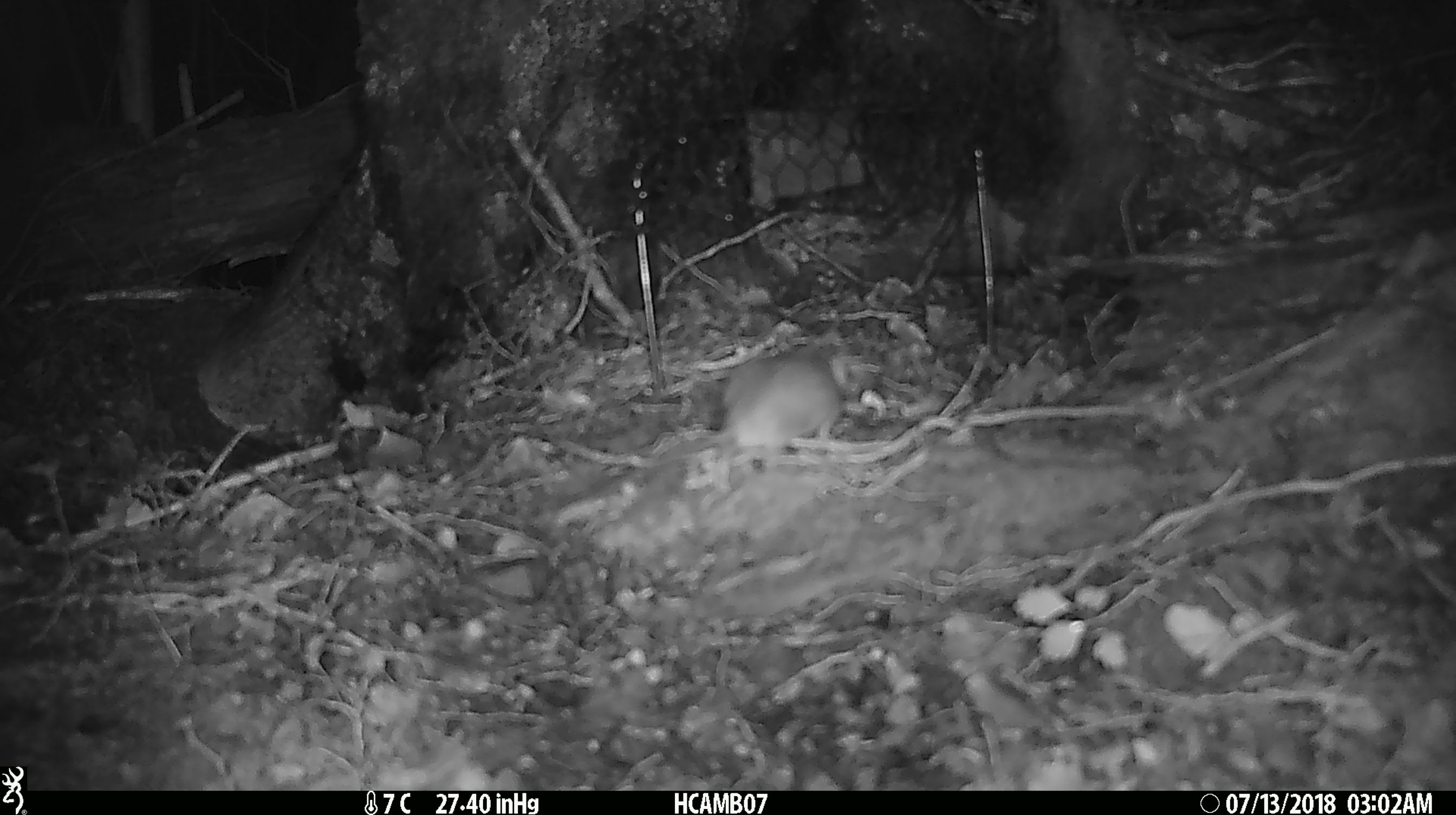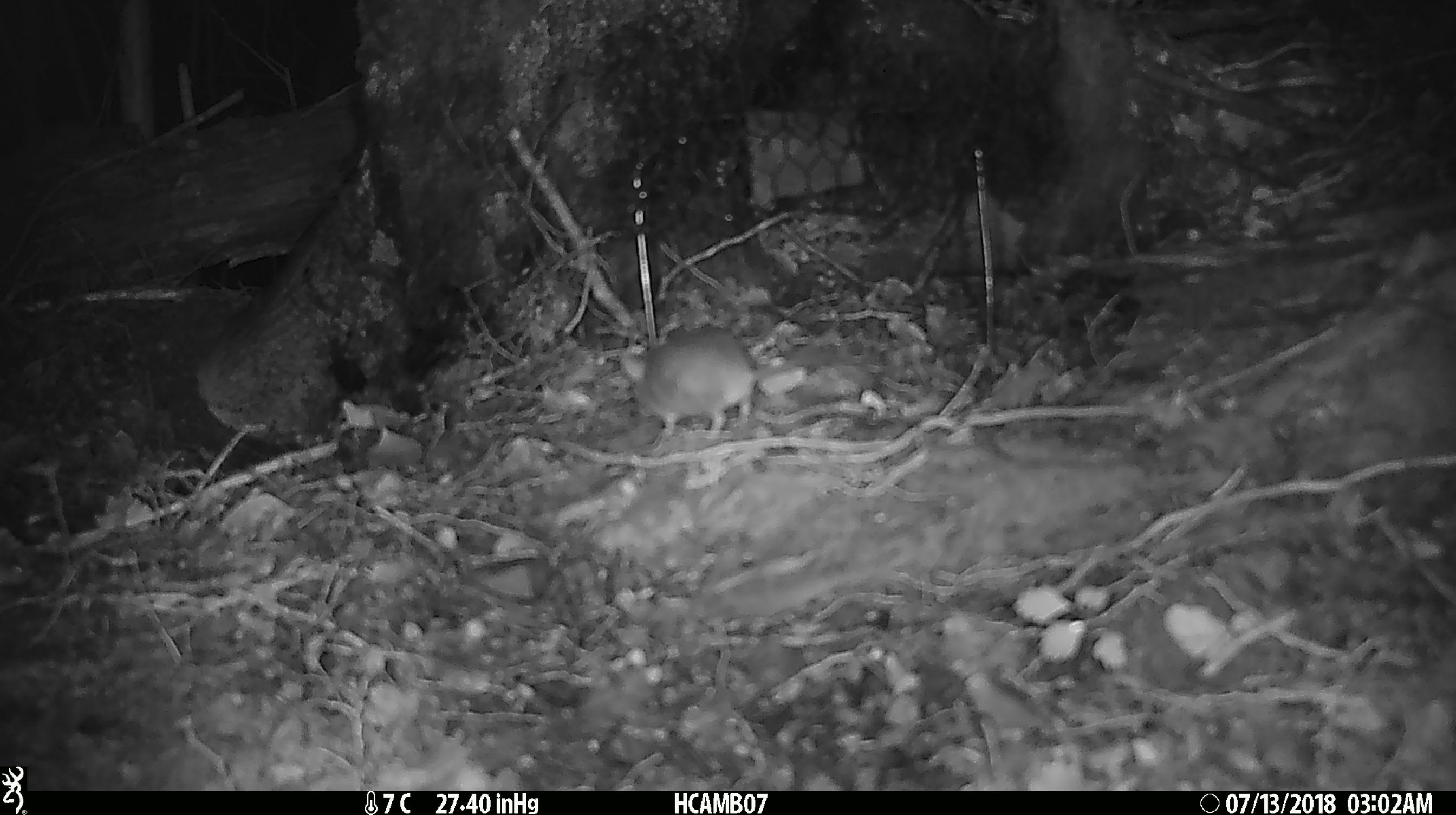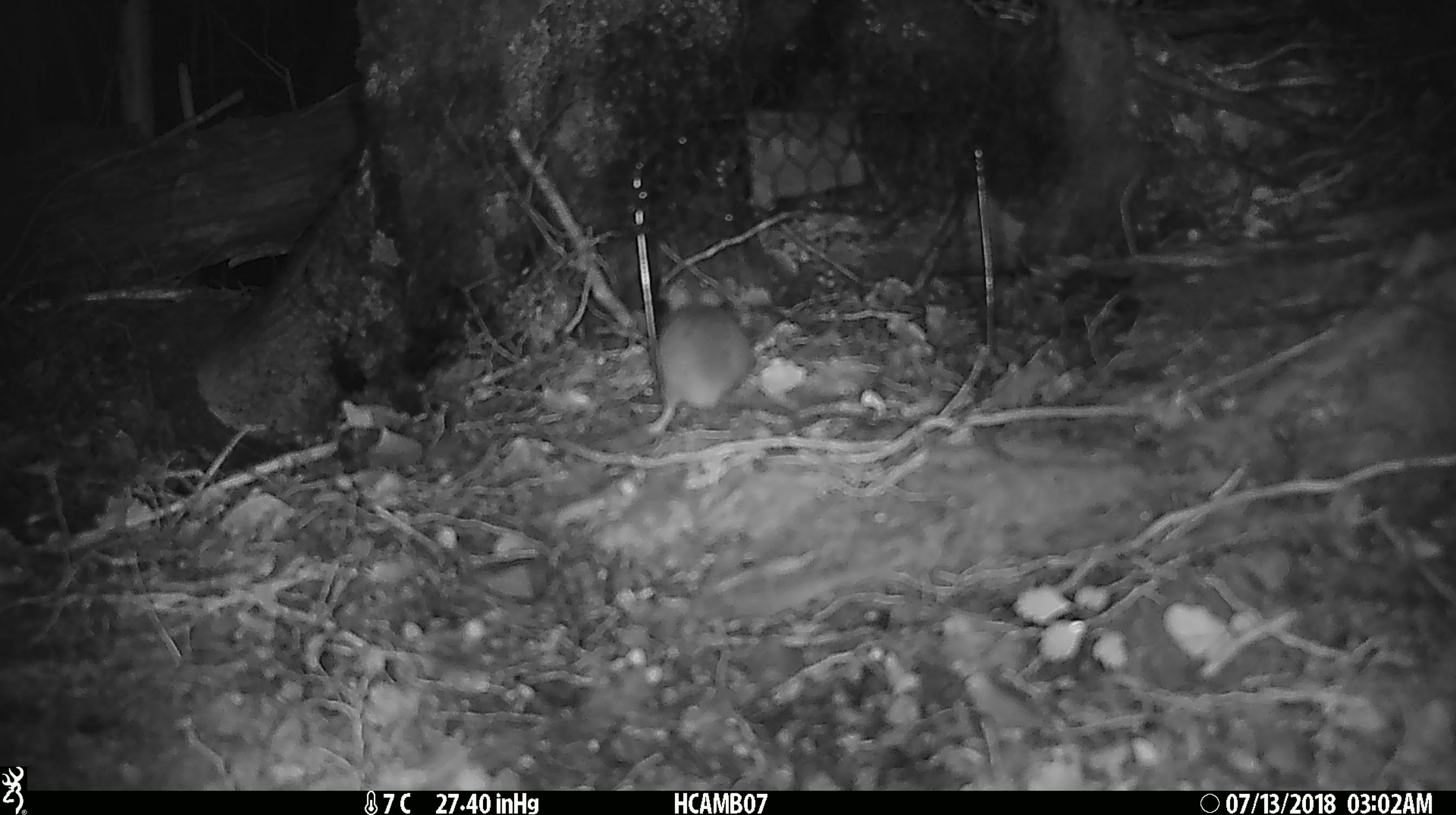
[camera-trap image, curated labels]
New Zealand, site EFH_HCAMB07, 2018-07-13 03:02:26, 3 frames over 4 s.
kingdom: Animalia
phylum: Chordata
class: Mammalia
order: Rodentia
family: Muridae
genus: Mus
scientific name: Mus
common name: mouse